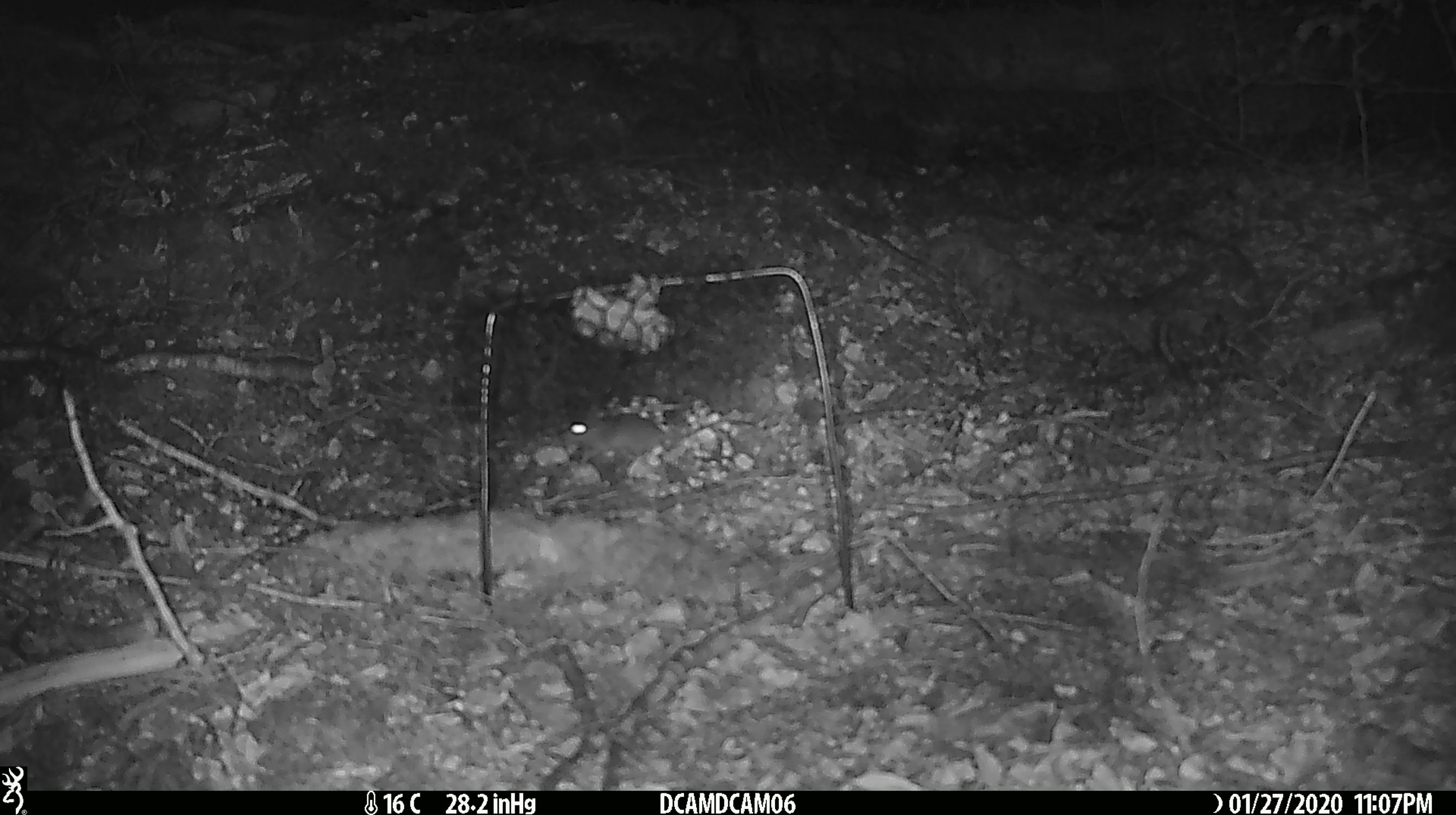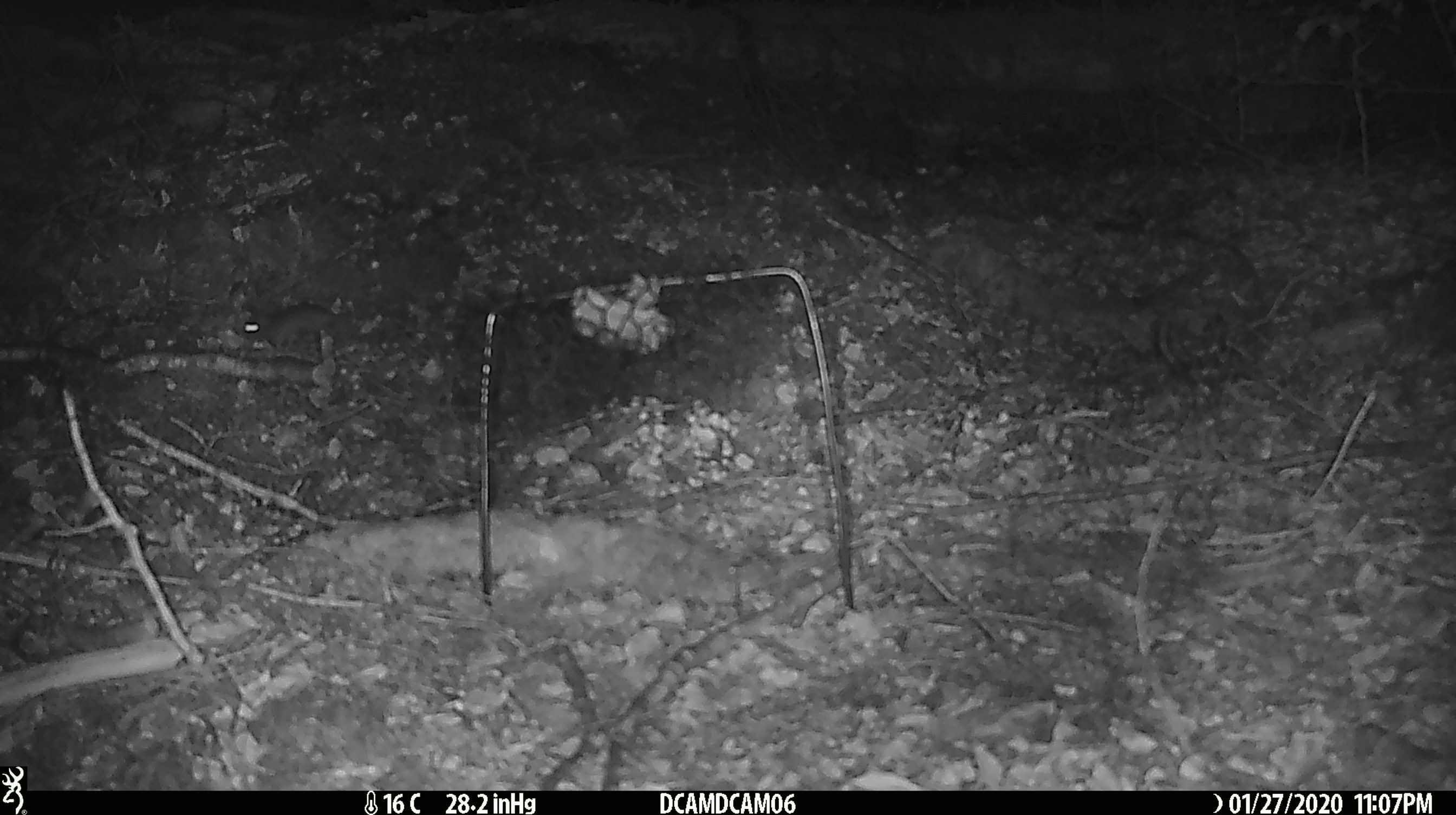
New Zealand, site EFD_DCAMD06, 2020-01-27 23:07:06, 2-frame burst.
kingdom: Animalia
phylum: Chordata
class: Mammalia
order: Rodentia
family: Muridae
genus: Mus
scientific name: Mus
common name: mouse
Mouse (Mus).